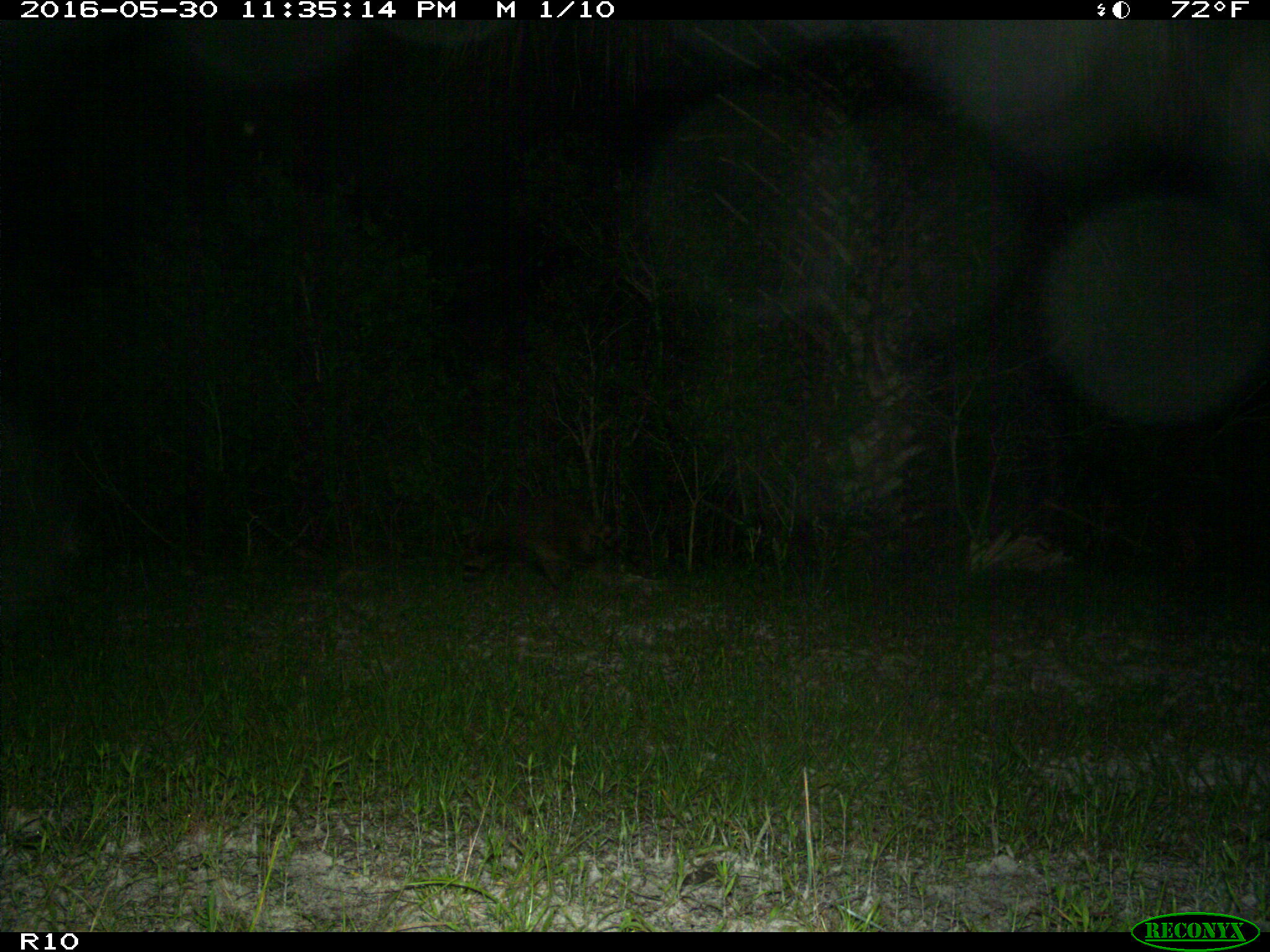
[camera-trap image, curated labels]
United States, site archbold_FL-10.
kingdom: Animalia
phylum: Chordata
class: Mammalia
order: Carnivora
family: Procyonidae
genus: Procyon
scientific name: Procyon lotor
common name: common raccoon